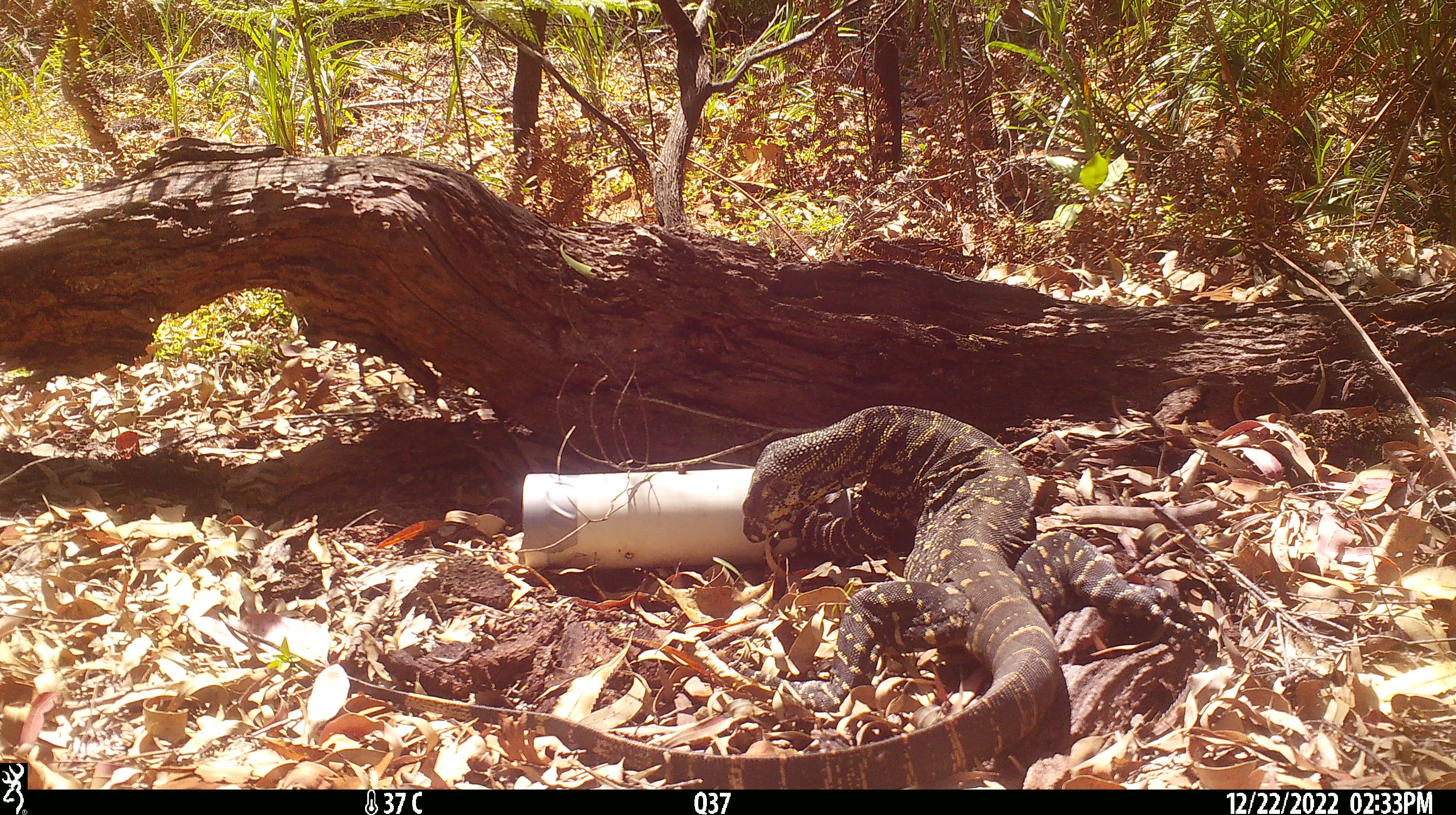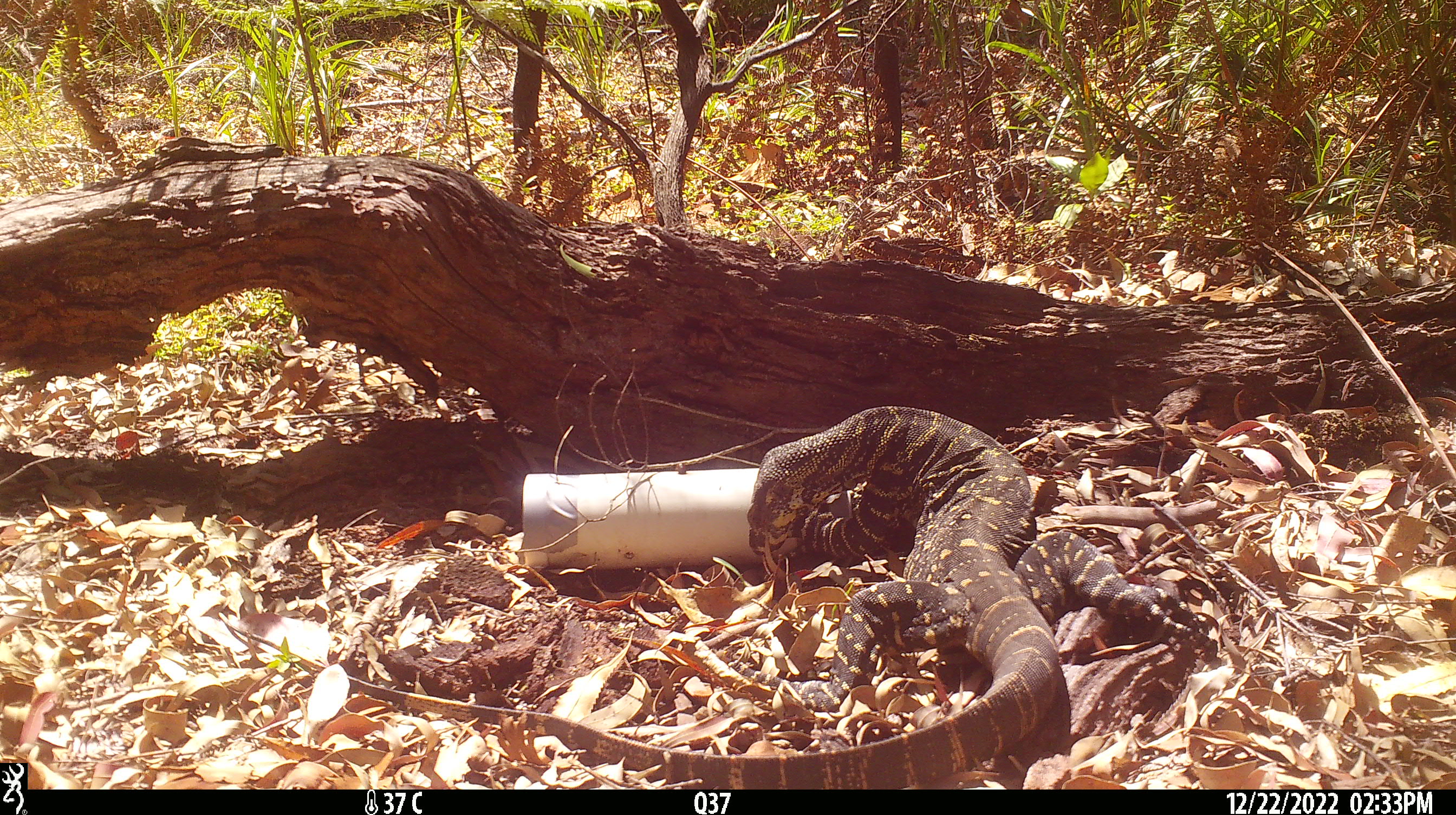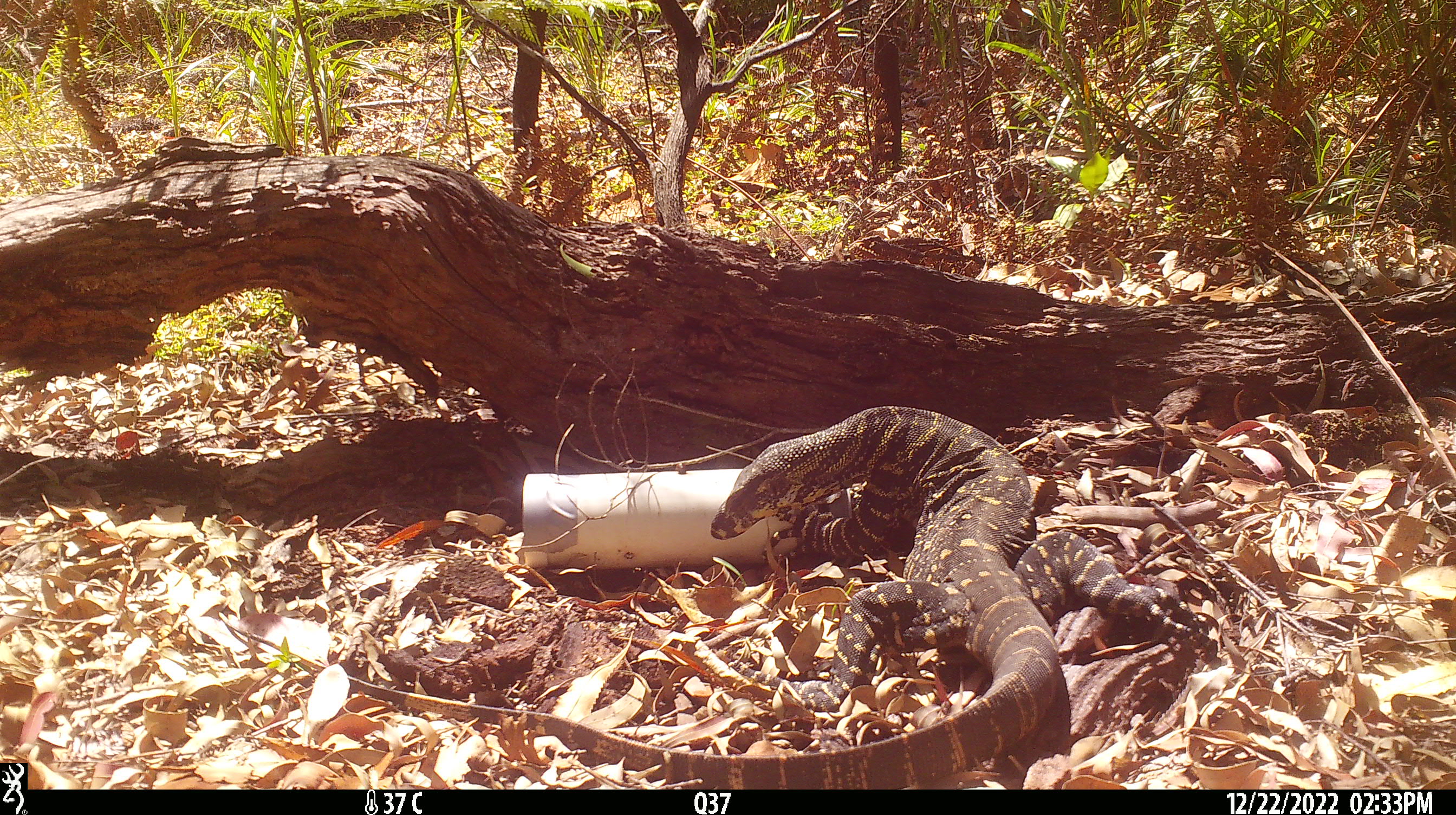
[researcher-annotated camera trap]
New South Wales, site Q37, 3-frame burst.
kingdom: Animalia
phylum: Chordata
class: Reptilia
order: Squamata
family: Varanidae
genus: Varanus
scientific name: Varanus varius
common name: lace monitor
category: goanna